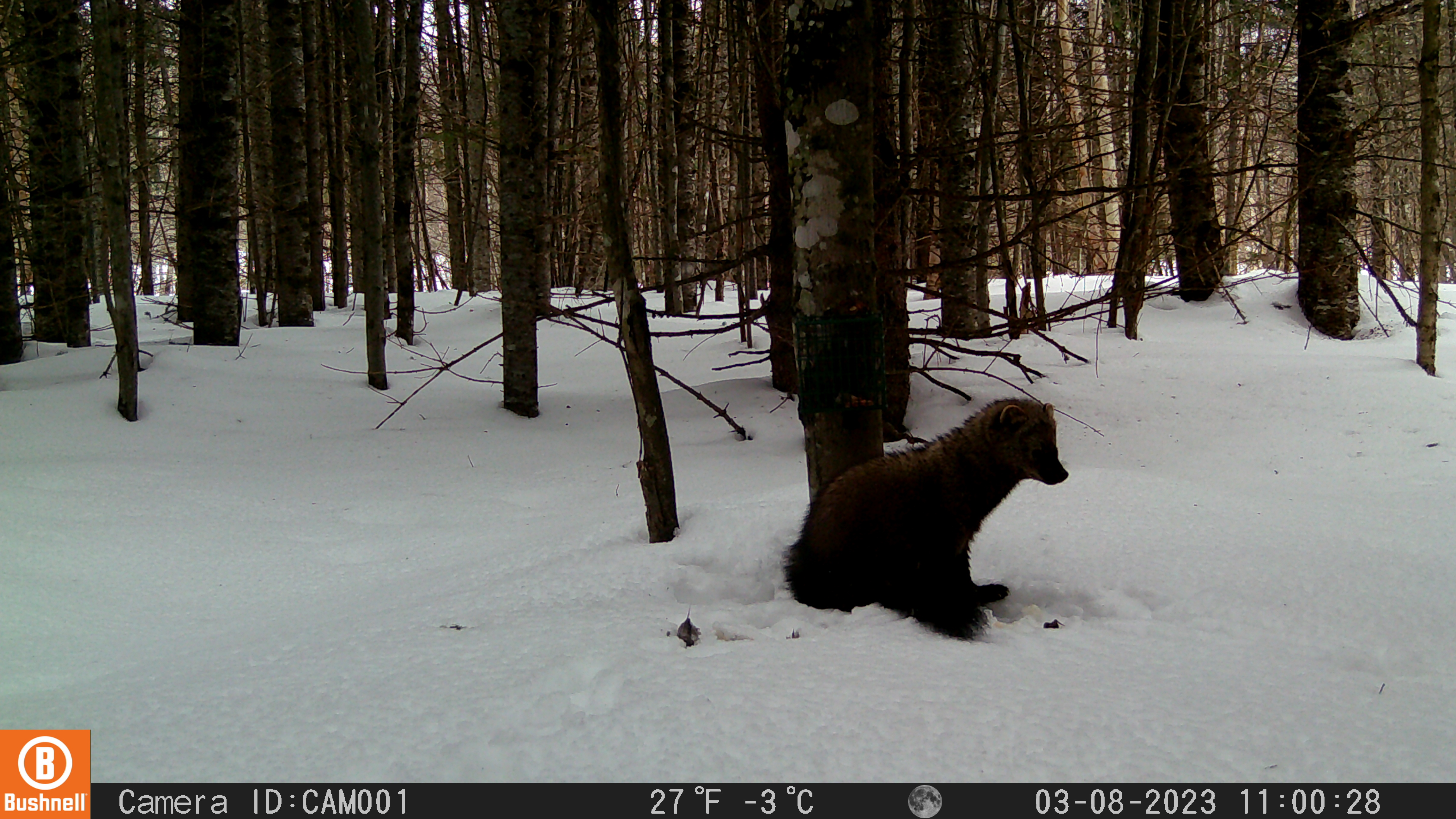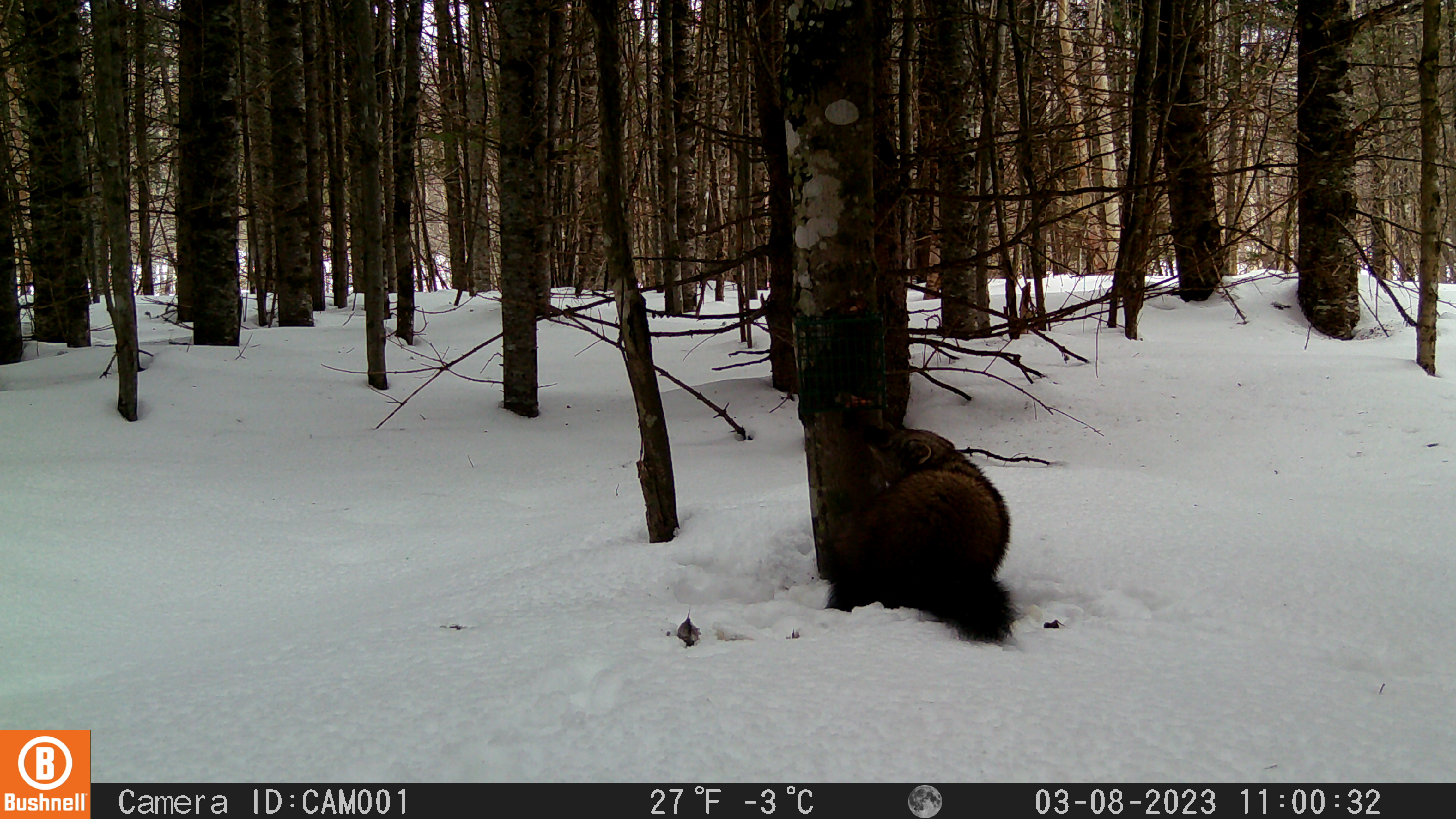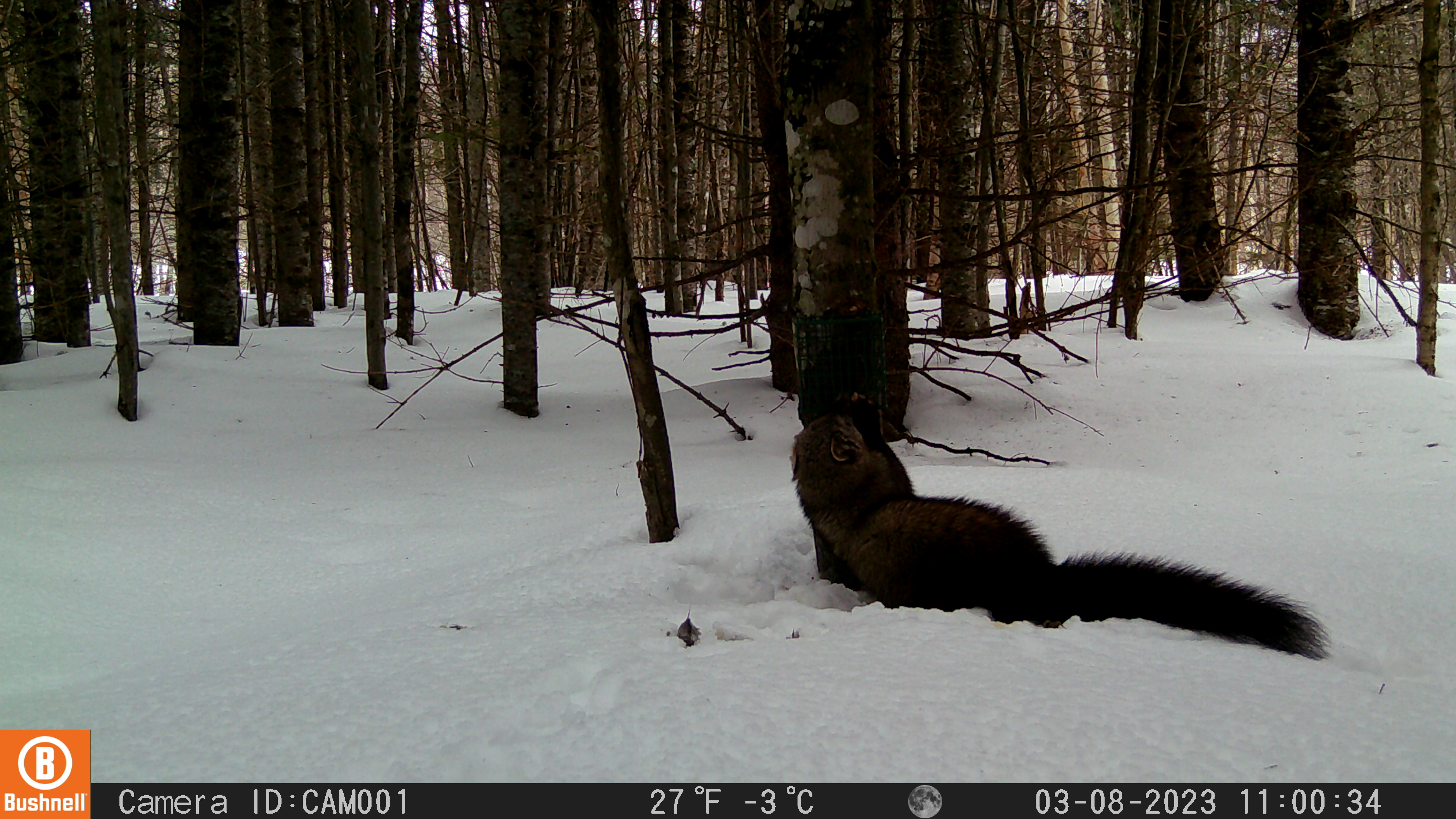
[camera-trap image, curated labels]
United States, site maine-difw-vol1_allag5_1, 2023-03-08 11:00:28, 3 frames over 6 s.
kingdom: Animalia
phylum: Chordata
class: Mammalia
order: Carnivora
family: Mustelidae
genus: Pekania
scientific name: Pekania pennanti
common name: fisher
Fisher (Pekania pennanti).